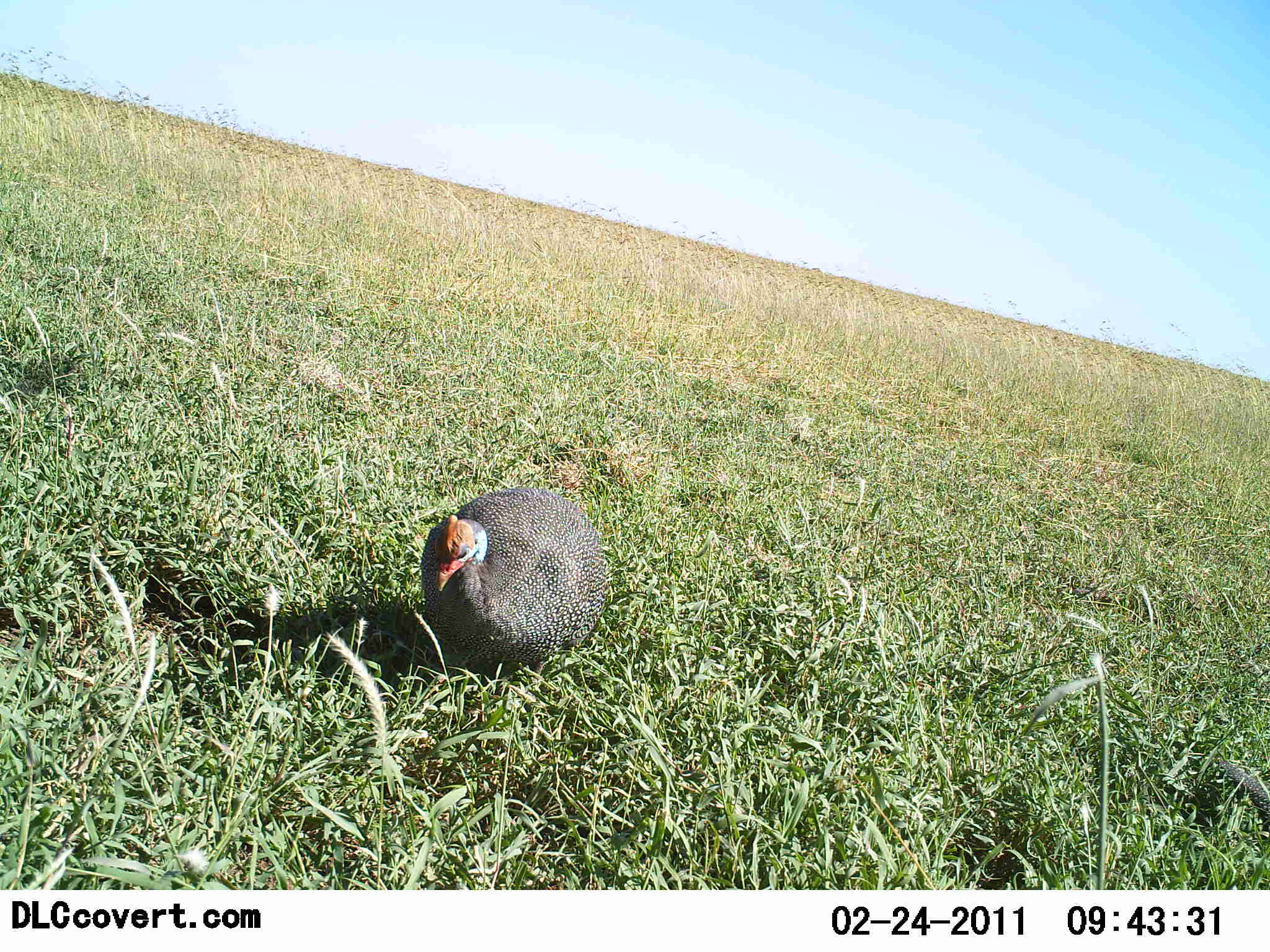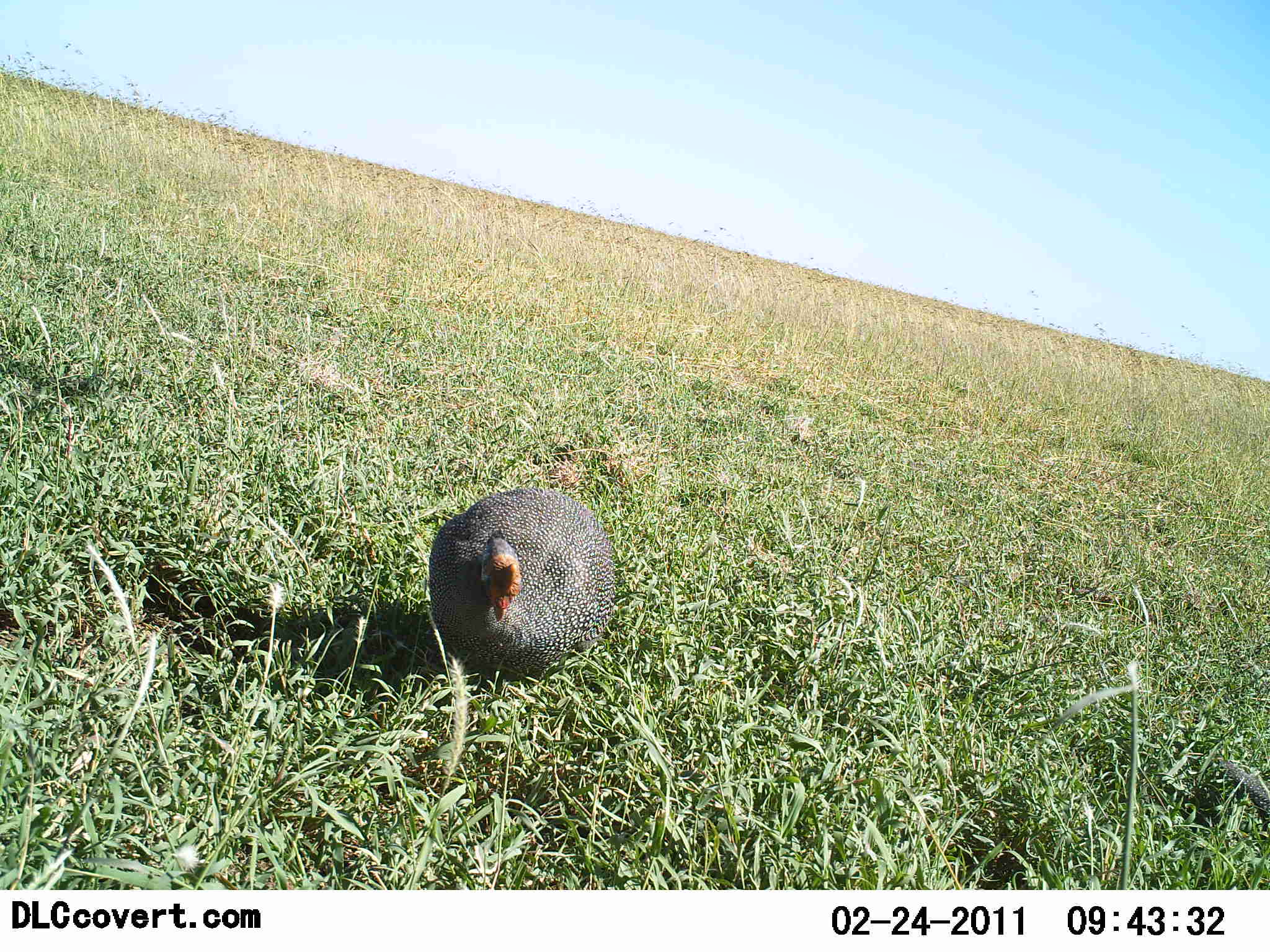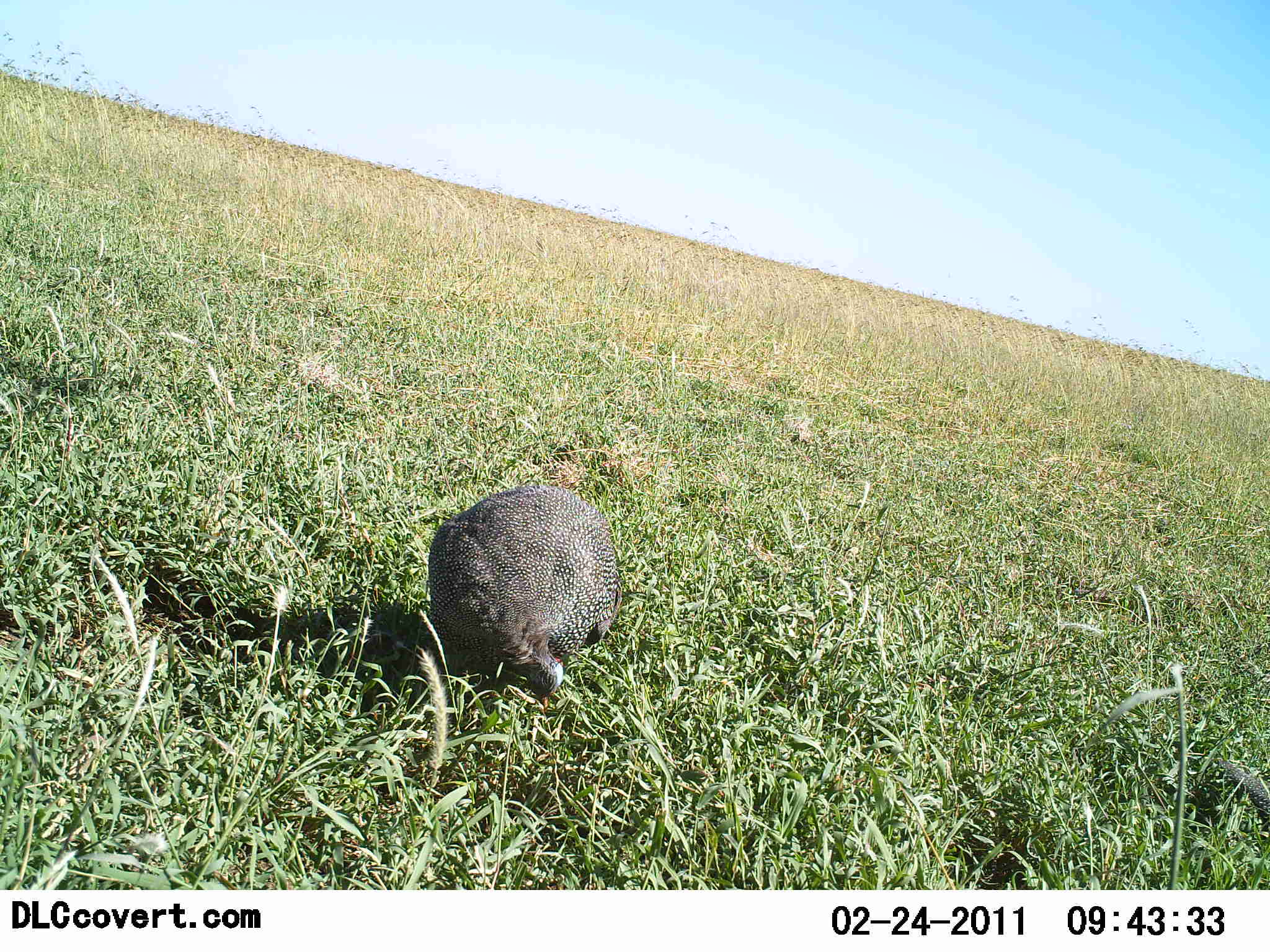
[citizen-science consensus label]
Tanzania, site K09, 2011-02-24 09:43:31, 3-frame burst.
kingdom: Animalia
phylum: Chordata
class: Aves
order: Galliformes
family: Numididae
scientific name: Numididae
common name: guinea fowl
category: guineafowl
Guineafowl (guinea fowl) (Numididae), count 1. Behavior (volunteer vote fractions): standing 50%, resting 21%, moving 0%, interacting 0%. Young present (vote fraction): 0%. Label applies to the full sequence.